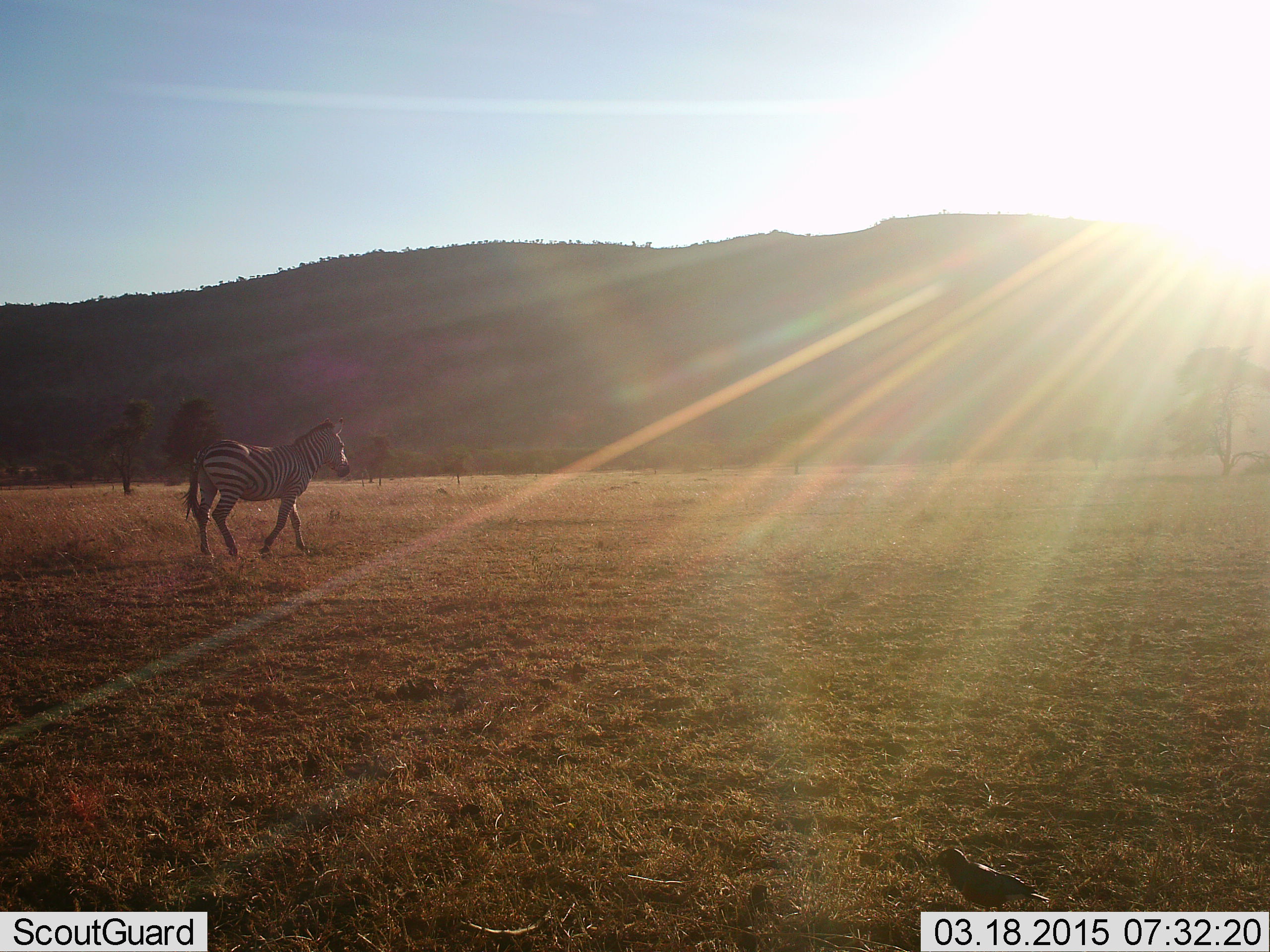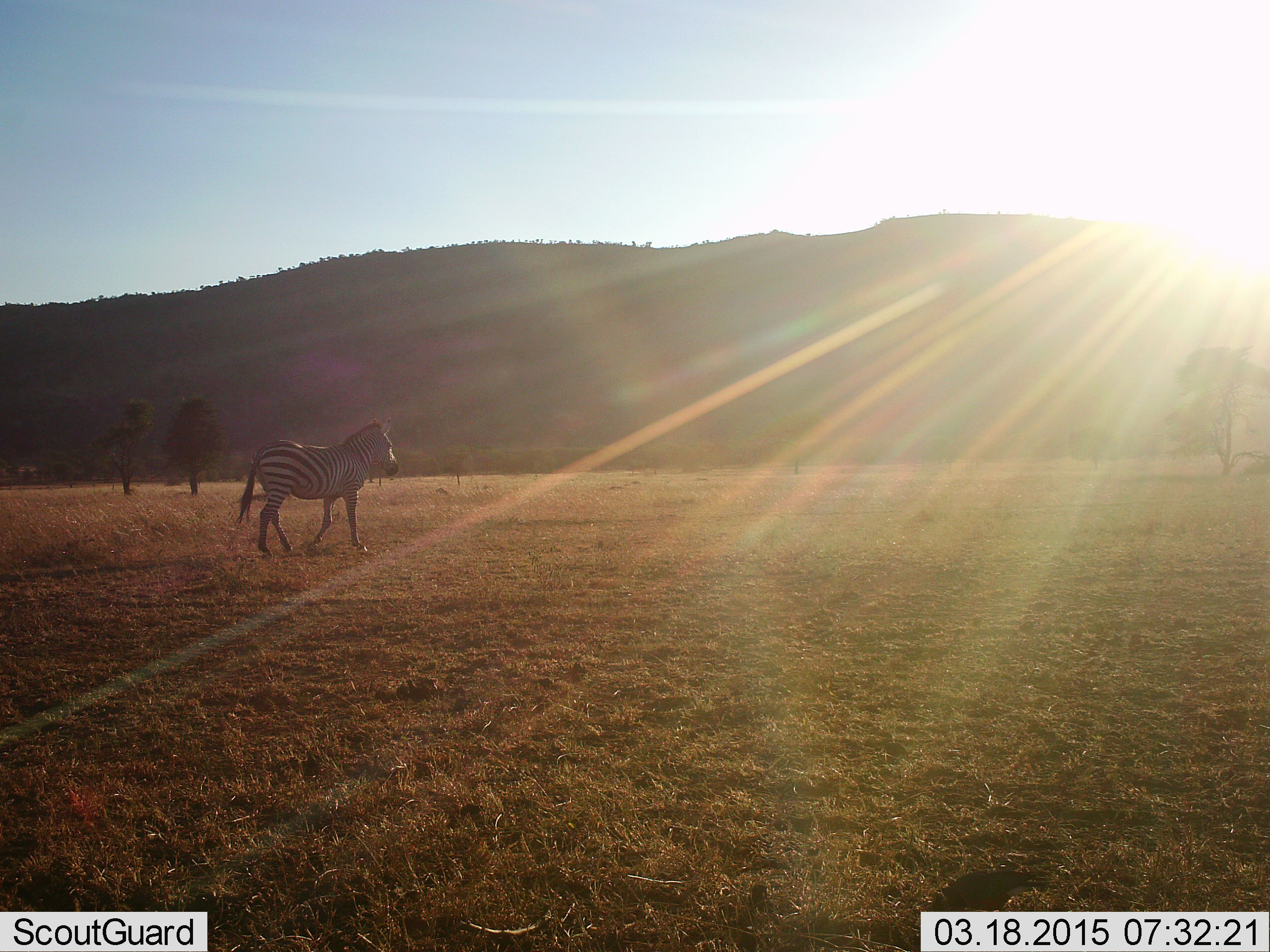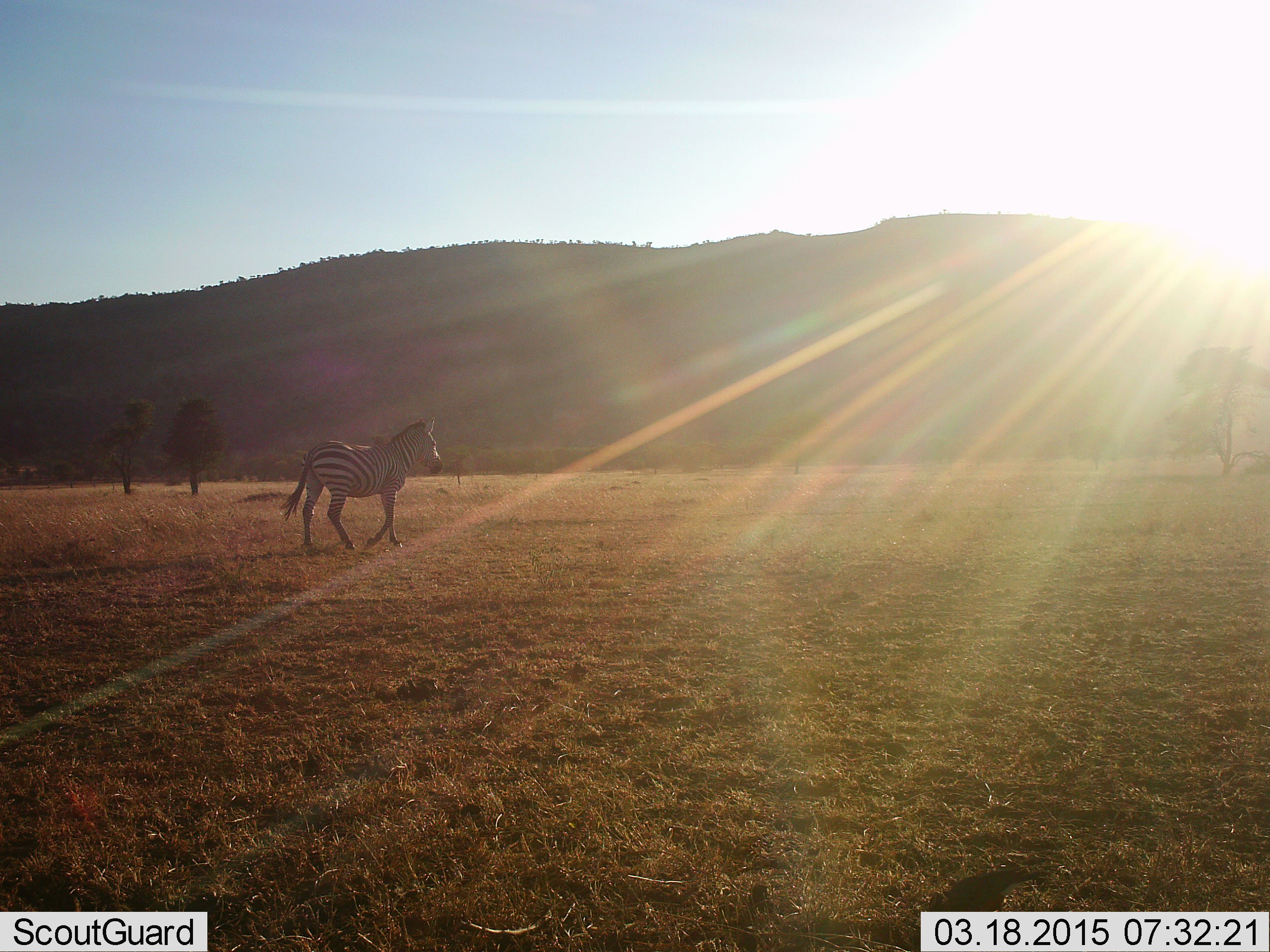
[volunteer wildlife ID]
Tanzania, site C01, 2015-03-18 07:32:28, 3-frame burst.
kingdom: Animalia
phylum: Chordata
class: Aves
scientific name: Aves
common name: bird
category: otherbird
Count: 1.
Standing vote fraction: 40%.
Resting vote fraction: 0%.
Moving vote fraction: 10%.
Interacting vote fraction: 0%.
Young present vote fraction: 0%.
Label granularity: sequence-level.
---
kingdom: Animalia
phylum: Chordata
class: Mammalia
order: Perissodactyla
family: Equidae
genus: Equus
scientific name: Equus quagga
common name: plains zebra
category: zebra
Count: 1.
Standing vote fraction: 5%.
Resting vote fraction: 0%.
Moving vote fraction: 100%.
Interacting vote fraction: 0%.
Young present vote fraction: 0%.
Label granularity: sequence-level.